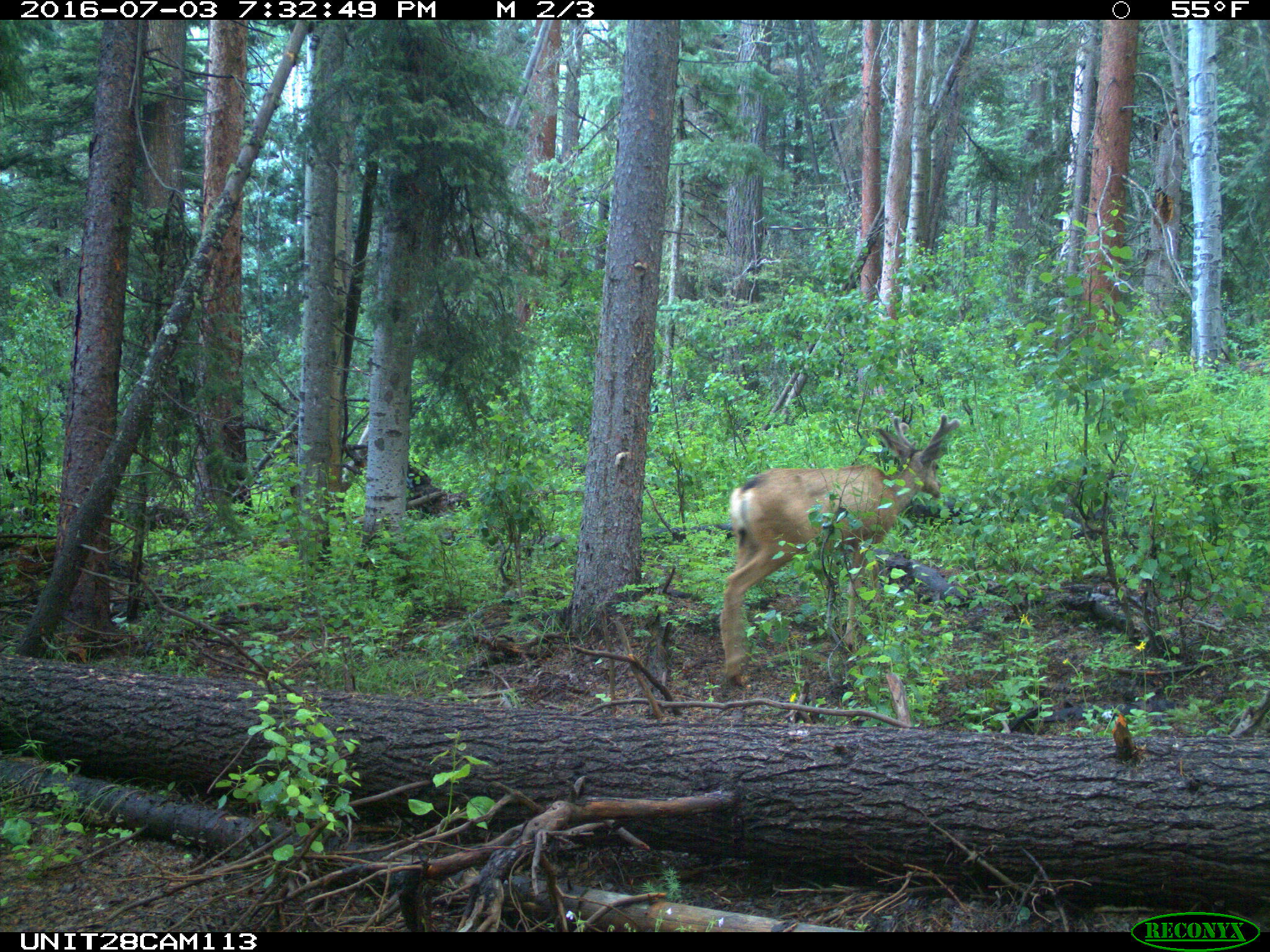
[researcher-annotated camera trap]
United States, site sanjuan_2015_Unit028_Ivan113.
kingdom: Animalia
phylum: Chordata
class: Mammalia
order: Artiodactyla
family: Cervidae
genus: Odocoileus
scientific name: Odocoileus hemionus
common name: mule deer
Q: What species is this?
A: Odocoileus hemionus (mule deer).